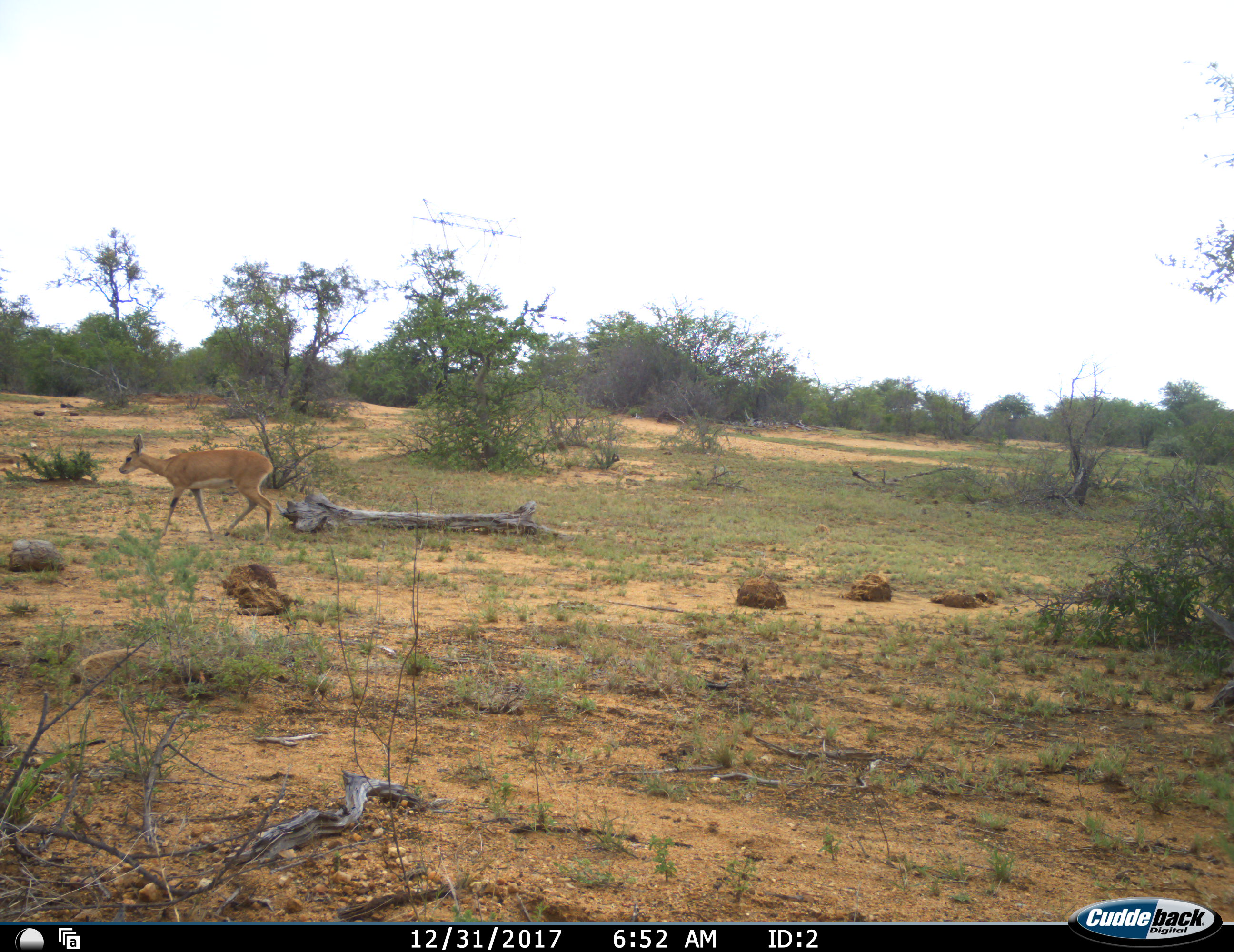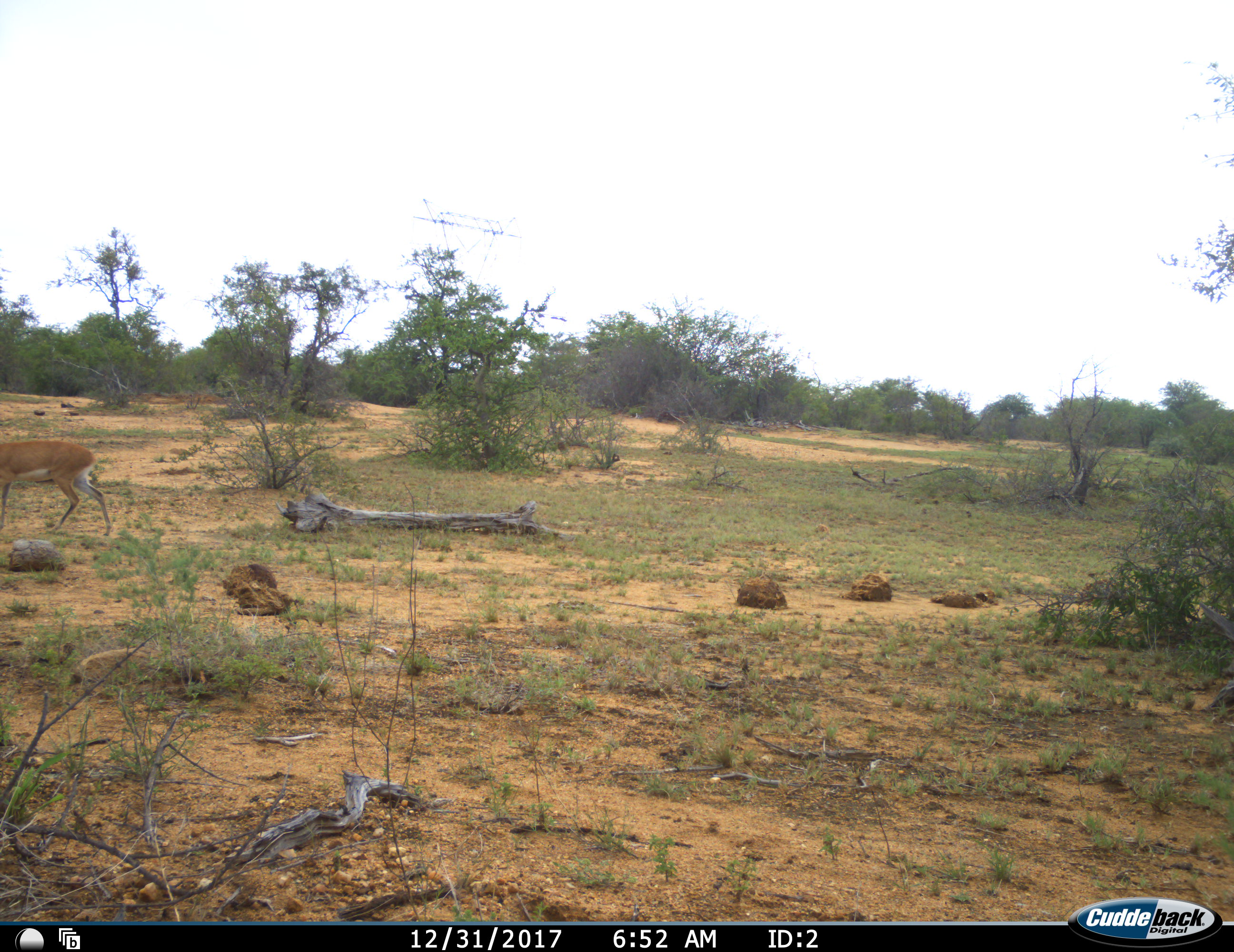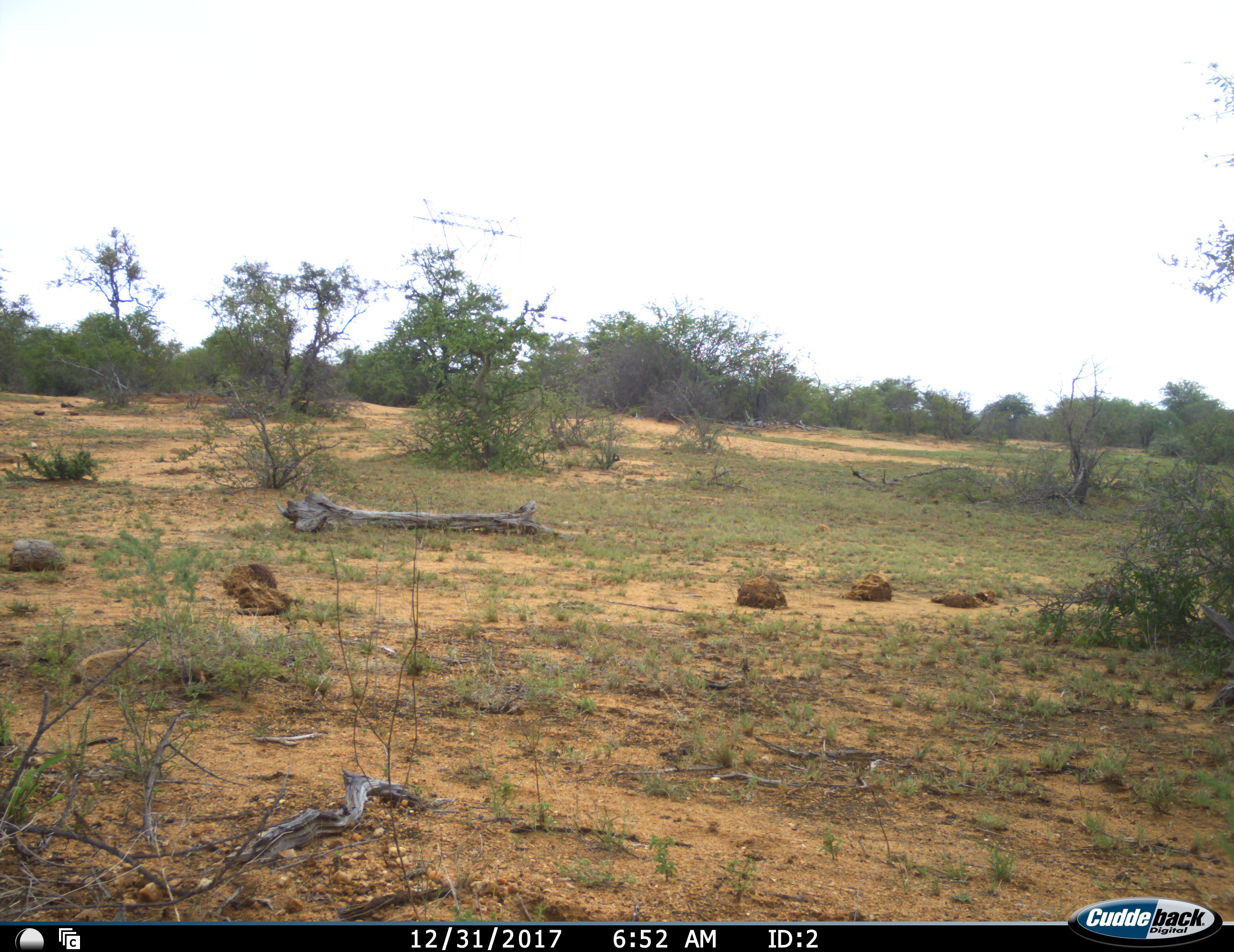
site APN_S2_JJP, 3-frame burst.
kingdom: Animalia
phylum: Chordata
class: Mammalia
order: Artiodactyla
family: Bovidae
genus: Aepyceros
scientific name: Aepyceros melampus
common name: impala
Impala (Aepyceros melampus), count 1. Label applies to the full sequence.